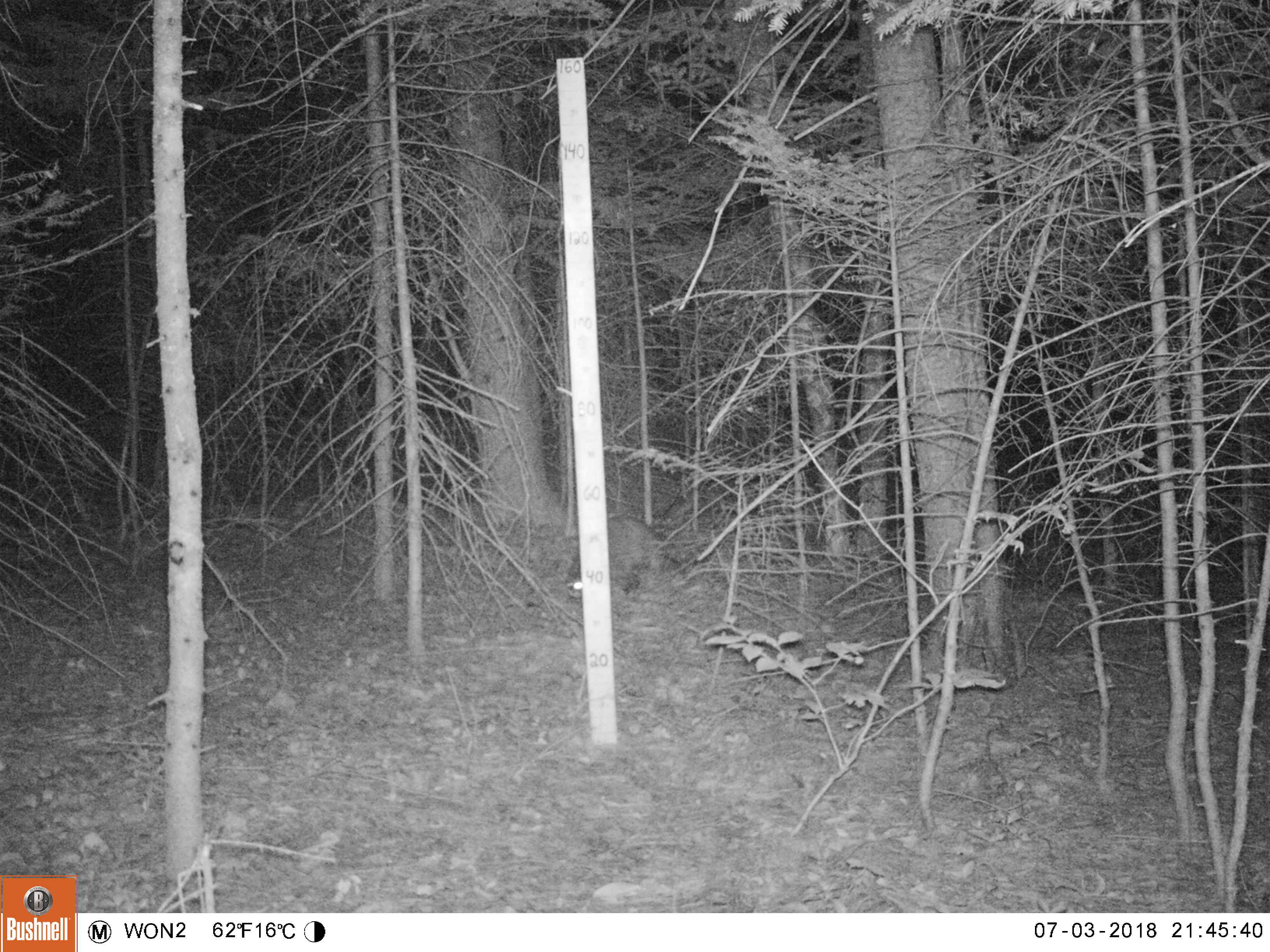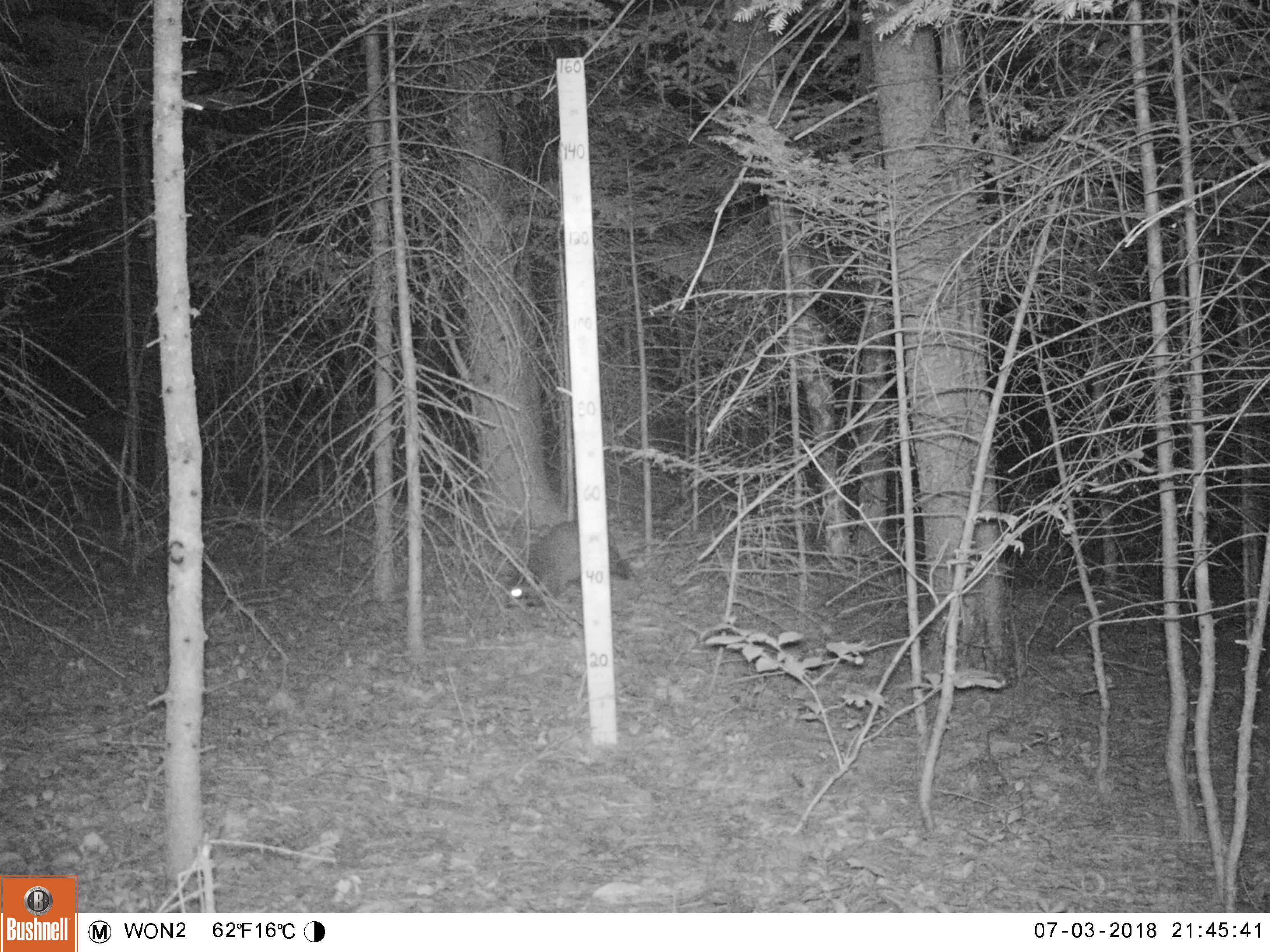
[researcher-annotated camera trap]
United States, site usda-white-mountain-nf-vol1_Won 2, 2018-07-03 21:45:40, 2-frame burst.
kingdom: Animalia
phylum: Chordata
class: Mammalia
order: Carnivora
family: Procyonidae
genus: Procyon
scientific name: Procyon lotor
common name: raccoon